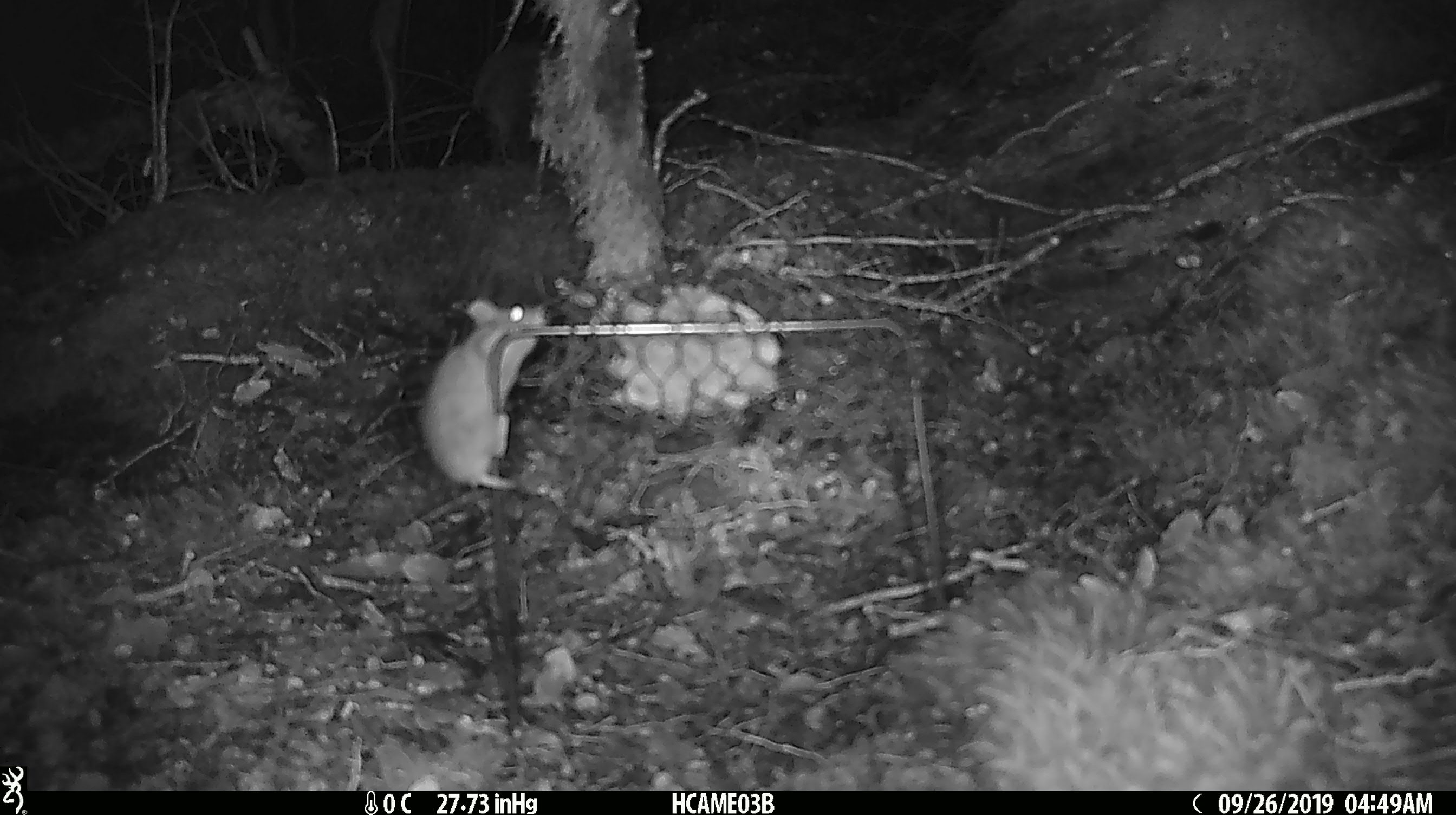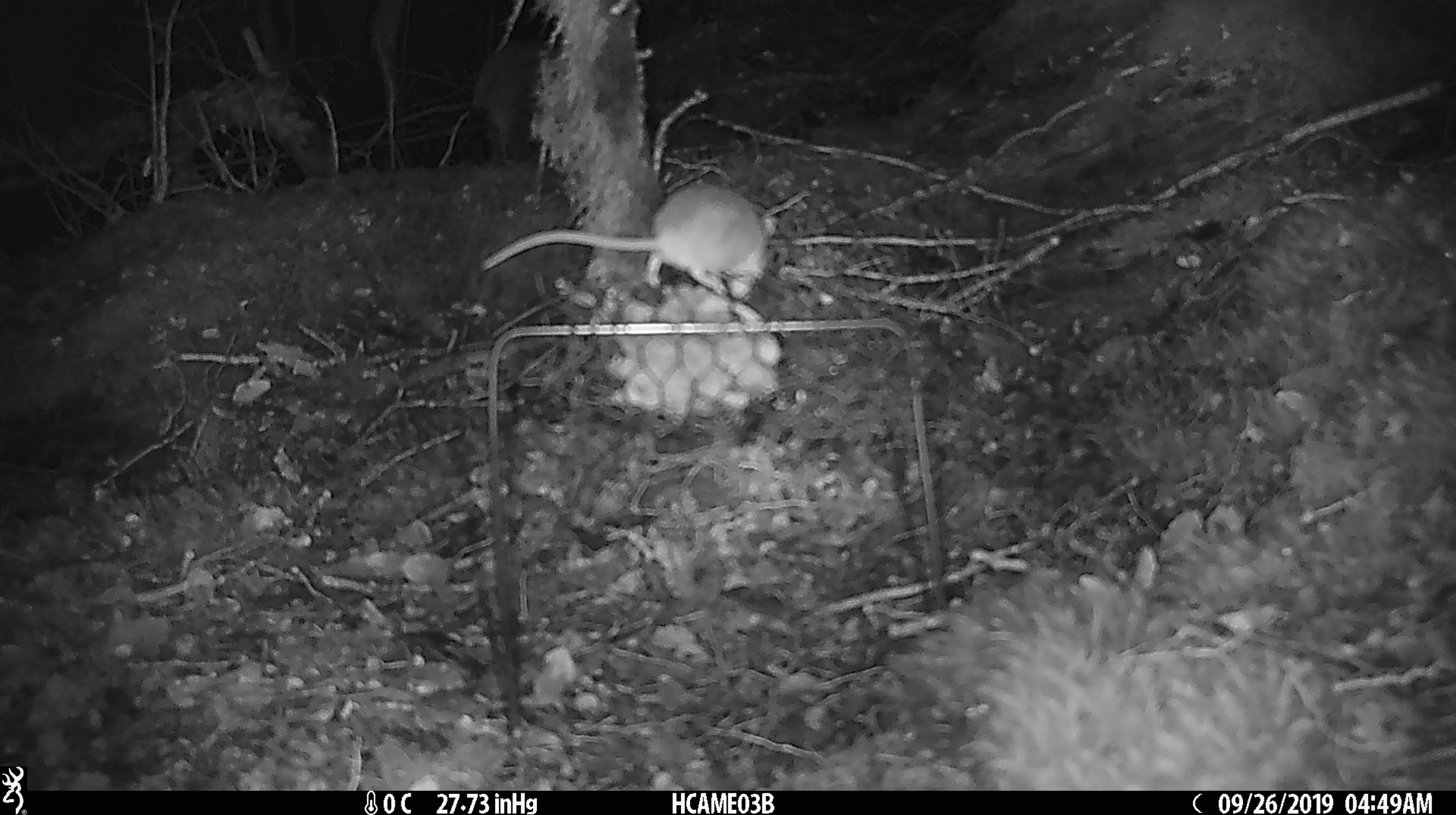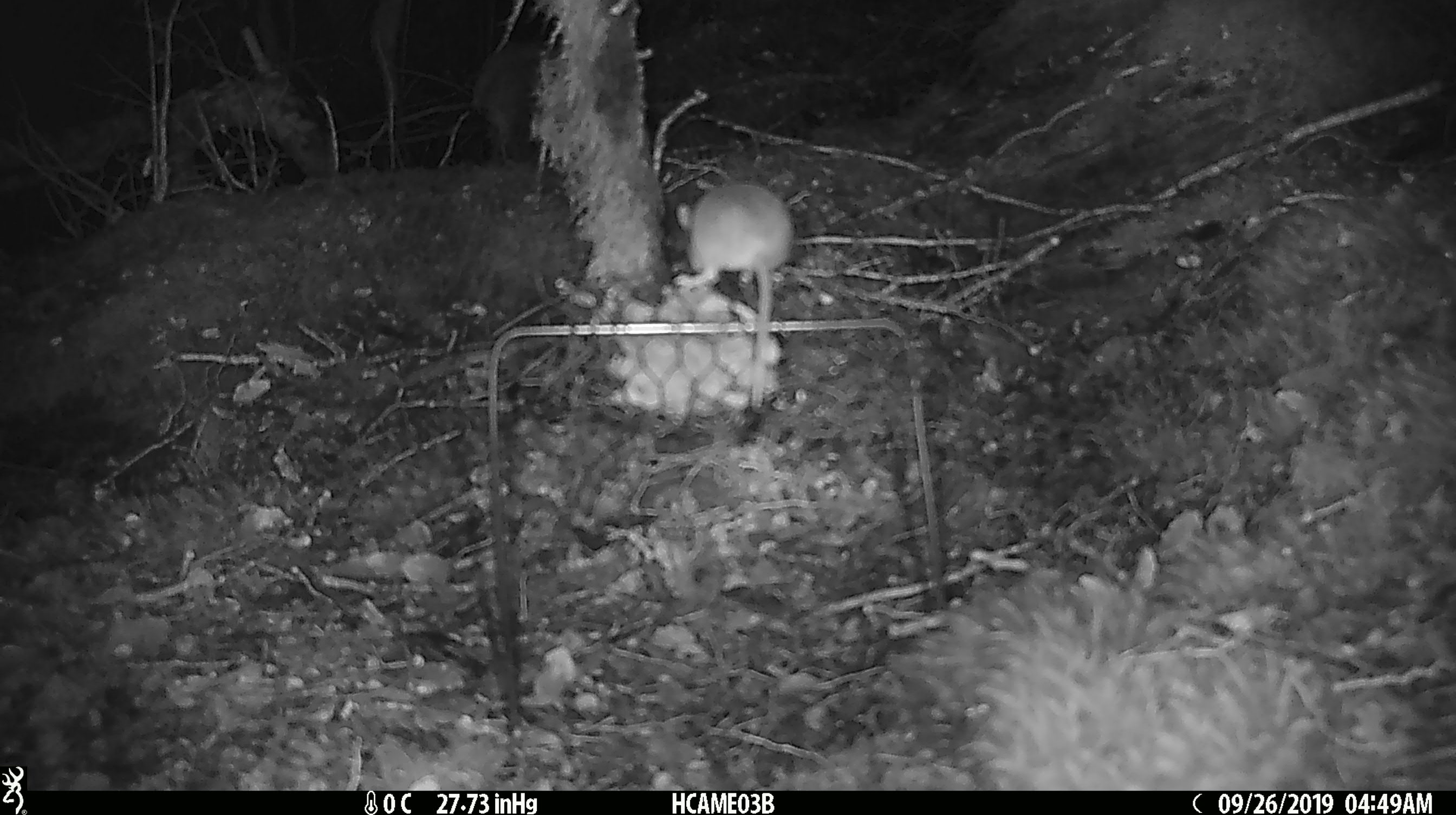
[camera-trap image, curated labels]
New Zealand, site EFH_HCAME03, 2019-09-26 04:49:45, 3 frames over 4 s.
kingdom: Animalia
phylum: Chordata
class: Mammalia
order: Rodentia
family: Muridae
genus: Mus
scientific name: Mus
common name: mouse